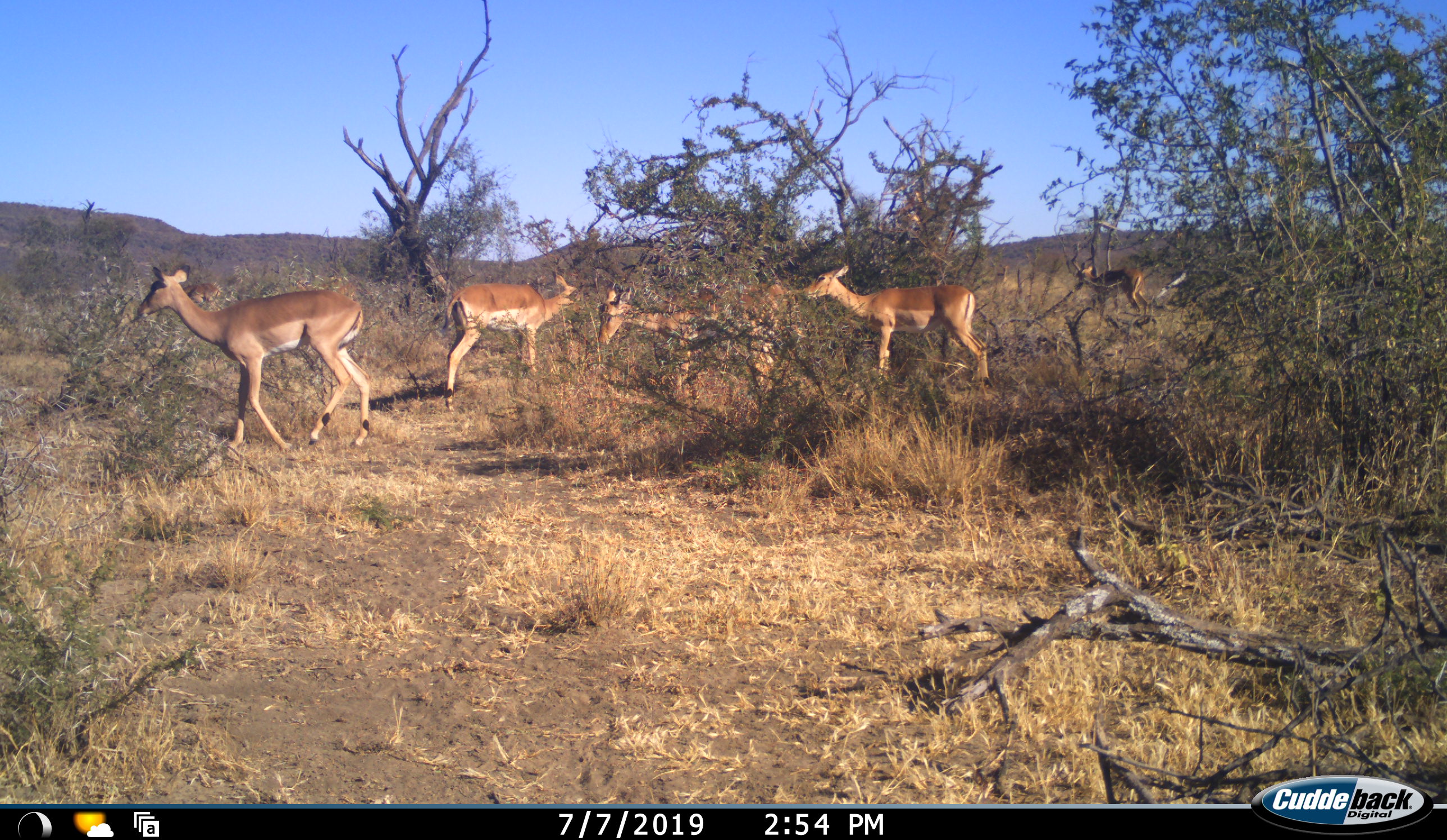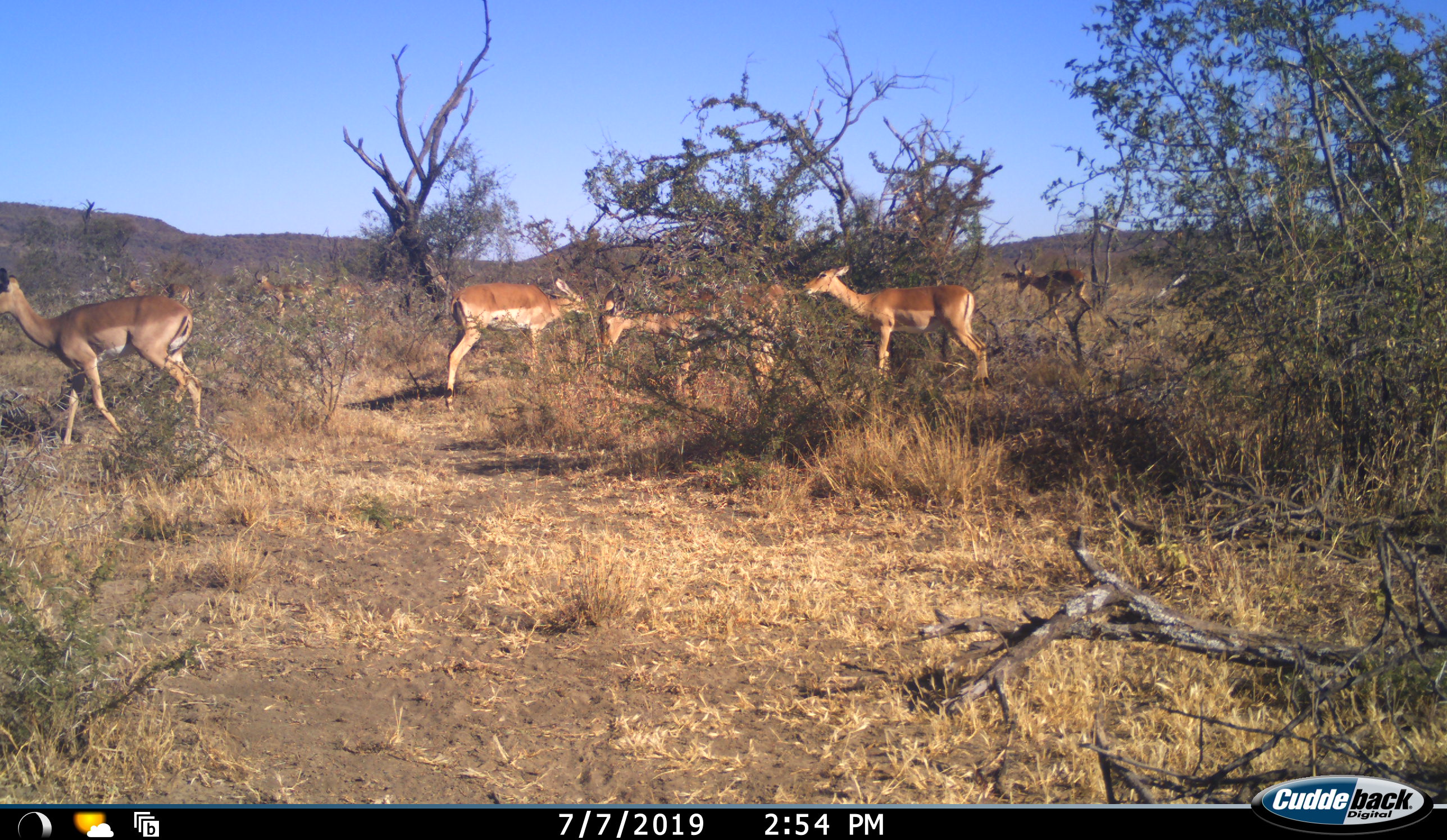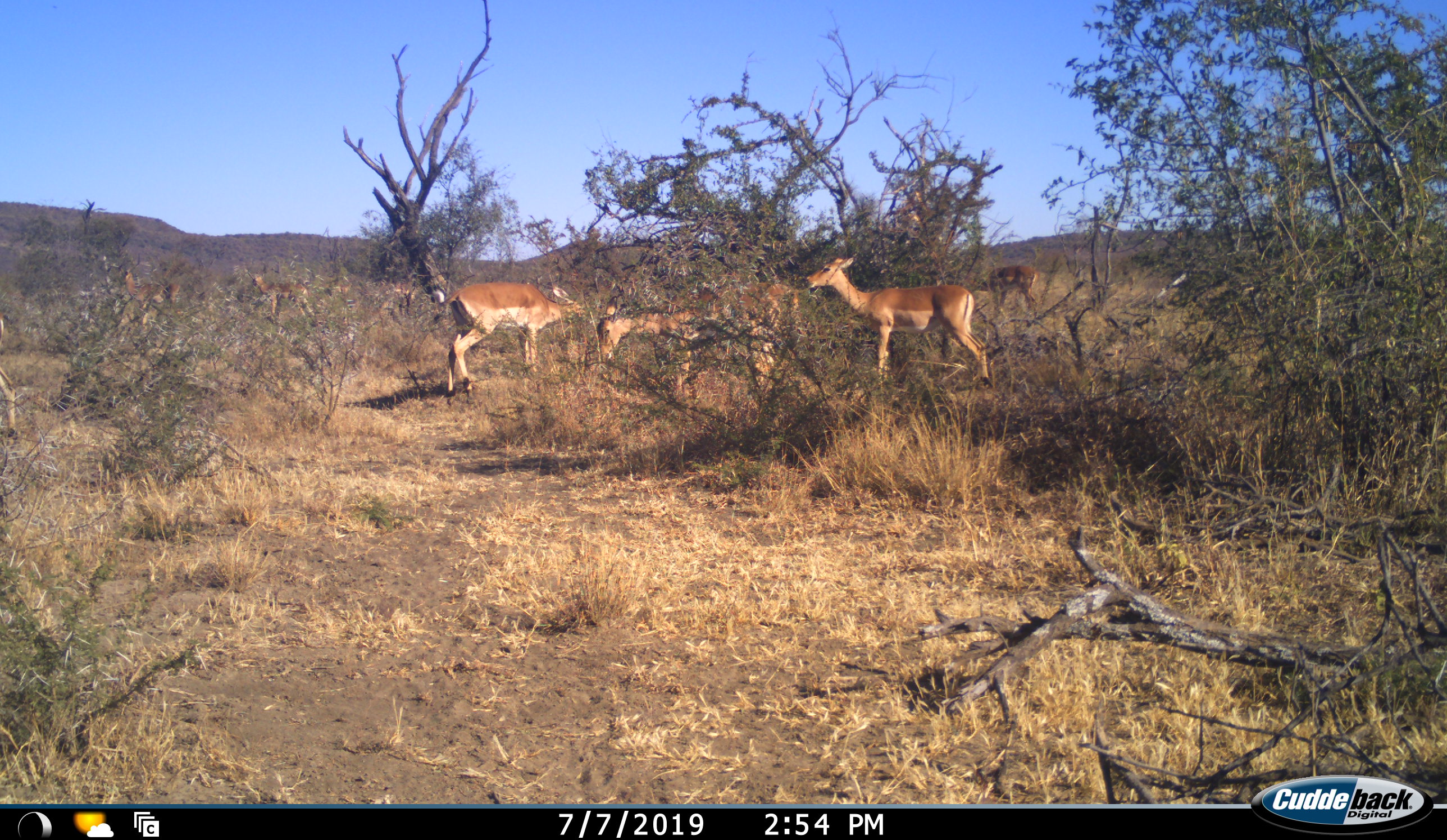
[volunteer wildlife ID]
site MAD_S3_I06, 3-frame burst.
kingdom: Animalia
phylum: Chordata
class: Mammalia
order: Artiodactyla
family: Bovidae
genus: Aepyceros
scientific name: Aepyceros melampus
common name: impala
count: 7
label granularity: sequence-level